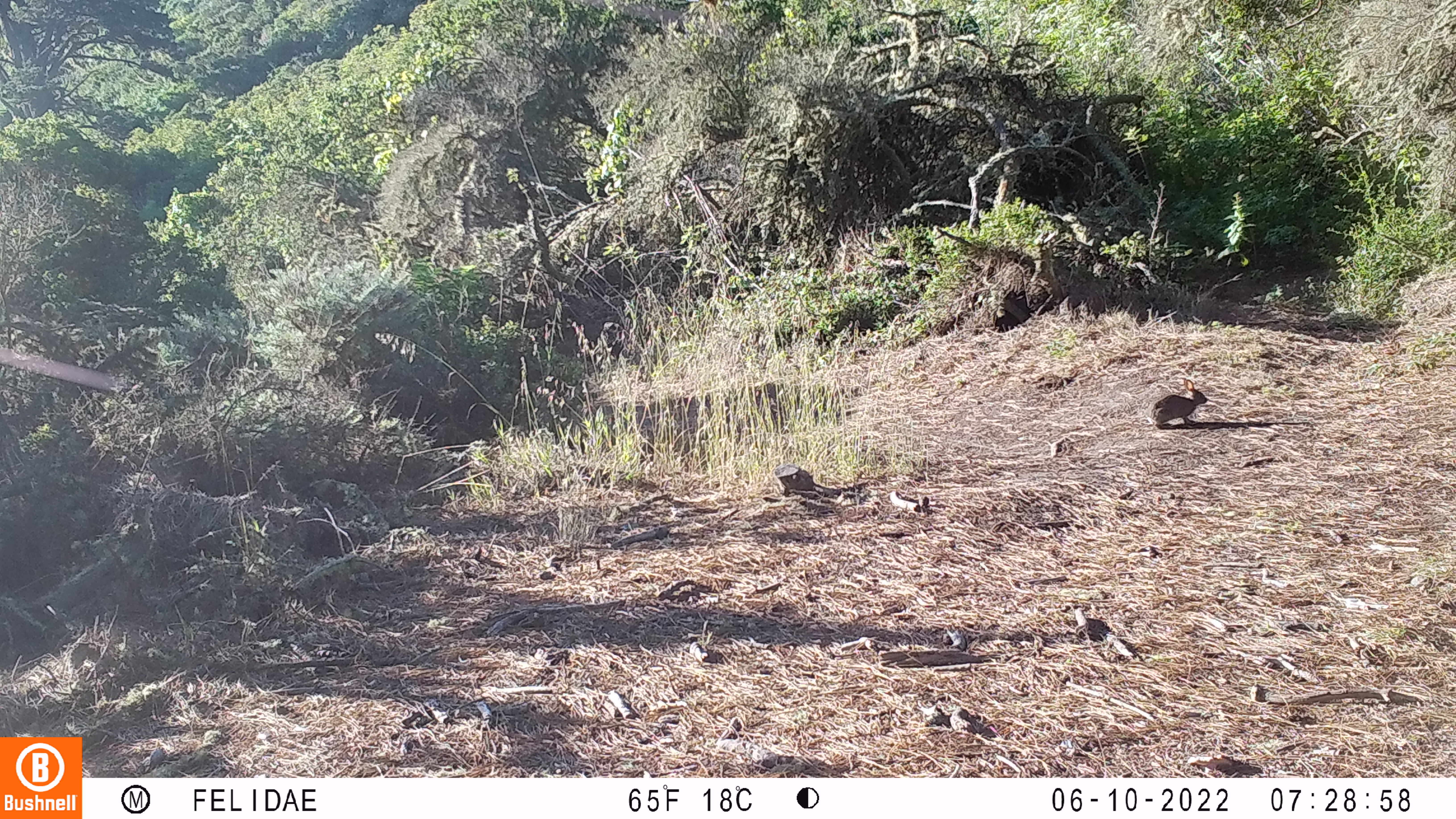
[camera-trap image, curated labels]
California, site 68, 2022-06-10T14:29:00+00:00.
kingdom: Animalia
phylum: Chordata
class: Mammalia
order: Lagomorpha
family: Leporidae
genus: Sylvilagus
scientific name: Sylvilagus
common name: cottontail rabbit